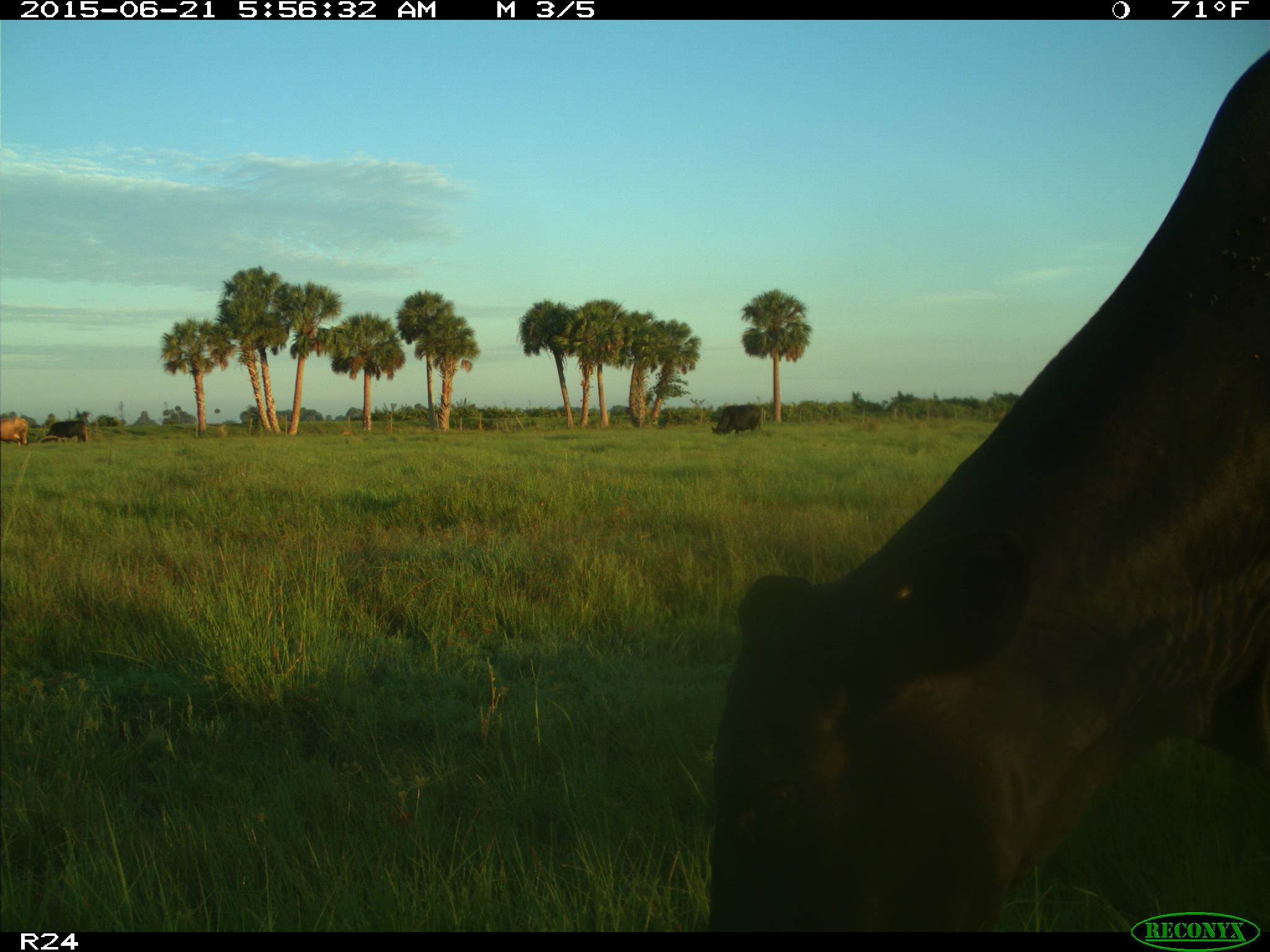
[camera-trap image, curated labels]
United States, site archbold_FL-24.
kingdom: Animalia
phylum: Chordata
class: Mammalia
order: Artiodactyla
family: Bovidae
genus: Bos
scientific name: Bos taurus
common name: domestic cow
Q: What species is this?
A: Bos taurus (domestic cow).